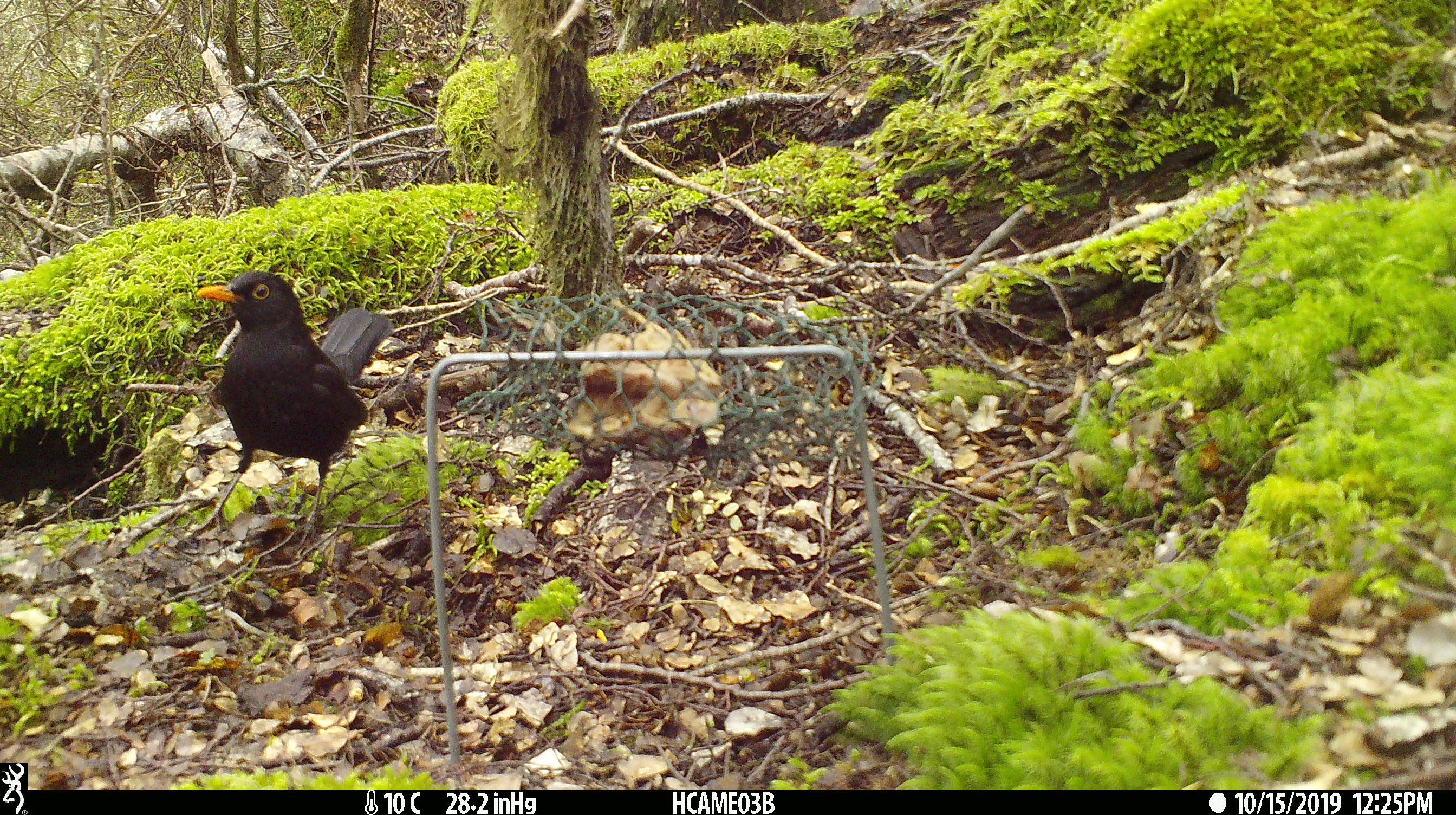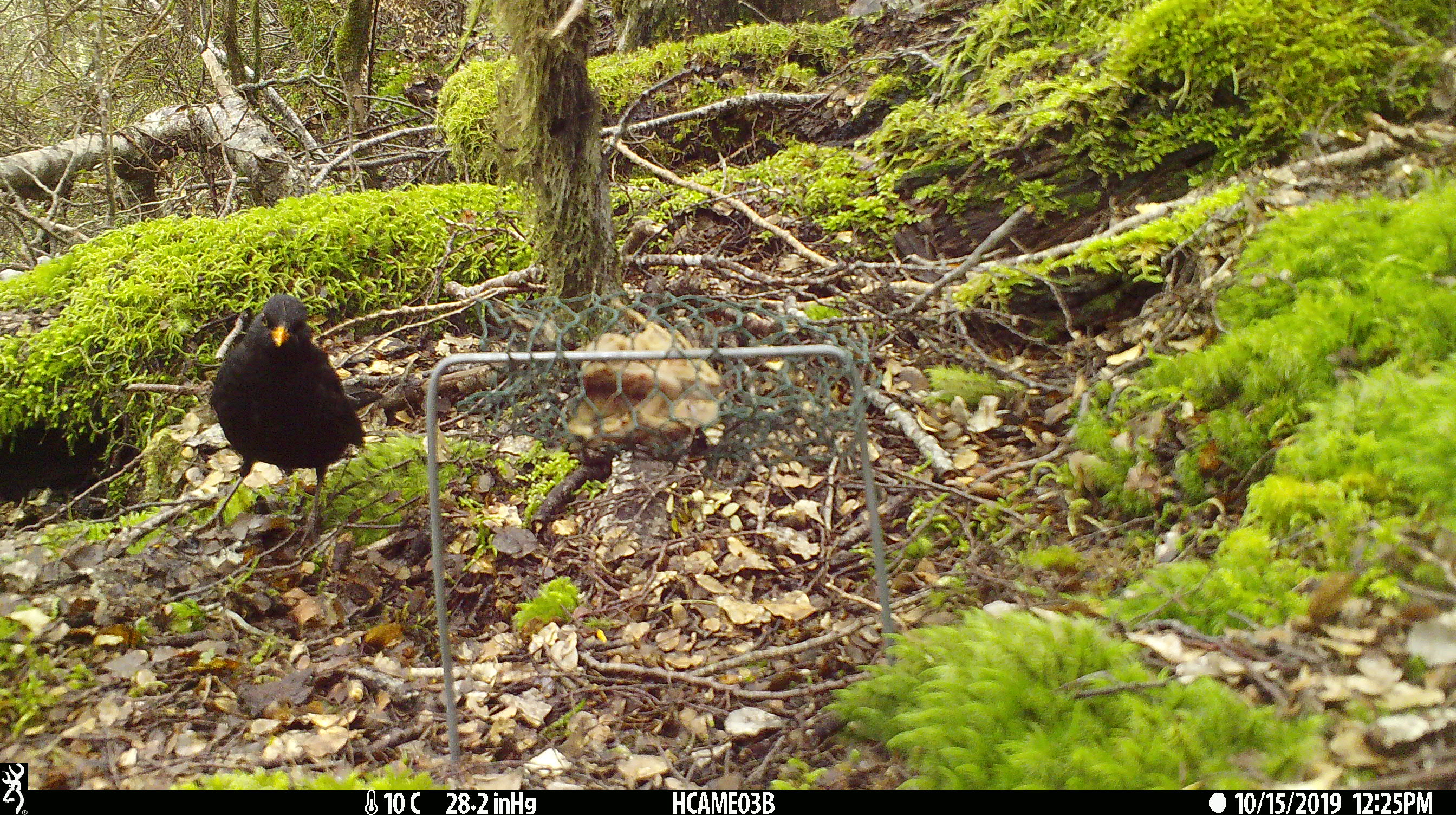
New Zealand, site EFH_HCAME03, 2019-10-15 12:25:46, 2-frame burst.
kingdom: Animalia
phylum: Chordata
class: Aves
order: Passeriformes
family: Turdidae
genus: Turdus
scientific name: Turdus merula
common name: eurasian blackbird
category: blackbird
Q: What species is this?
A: Blackbird (eurasian blackbird) (Turdus merula).